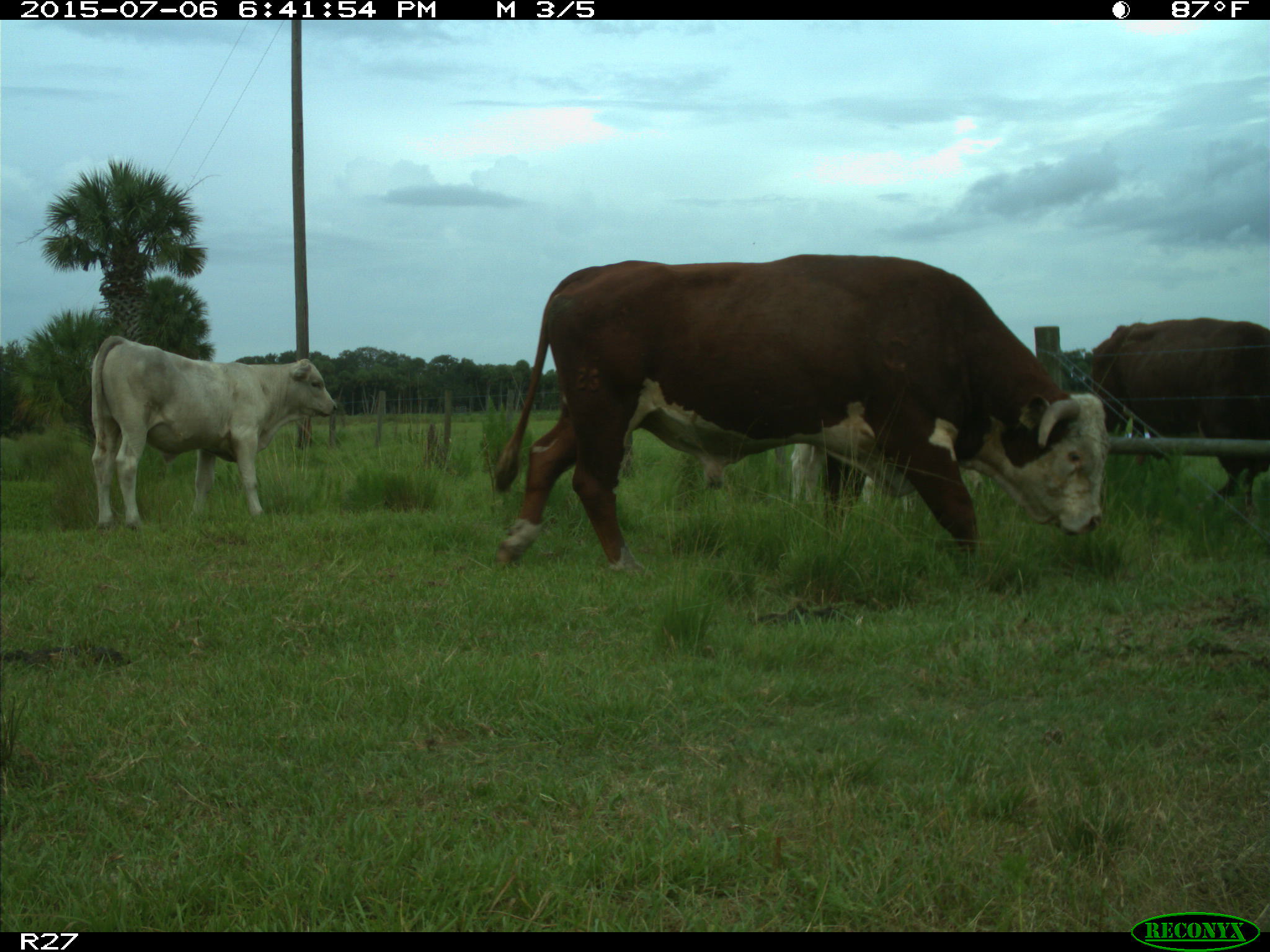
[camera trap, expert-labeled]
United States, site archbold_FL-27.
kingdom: Animalia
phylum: Chordata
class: Mammalia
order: Artiodactyla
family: Bovidae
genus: Bos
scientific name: Bos taurus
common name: domestic cow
Bos taurus (domestic cow).